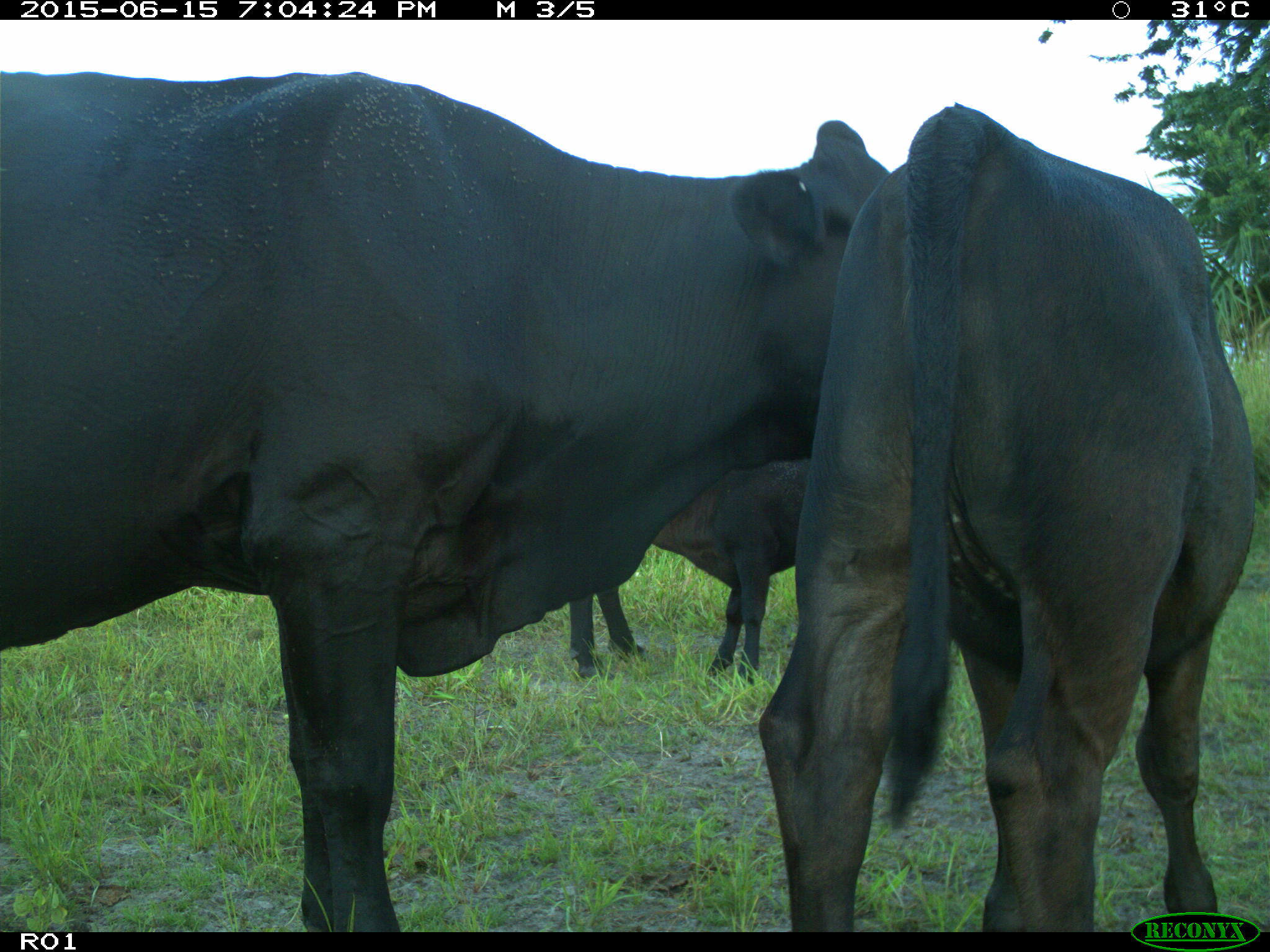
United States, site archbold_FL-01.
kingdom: Animalia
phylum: Chordata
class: Mammalia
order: Artiodactyla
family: Bovidae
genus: Bos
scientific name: Bos taurus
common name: domestic cow